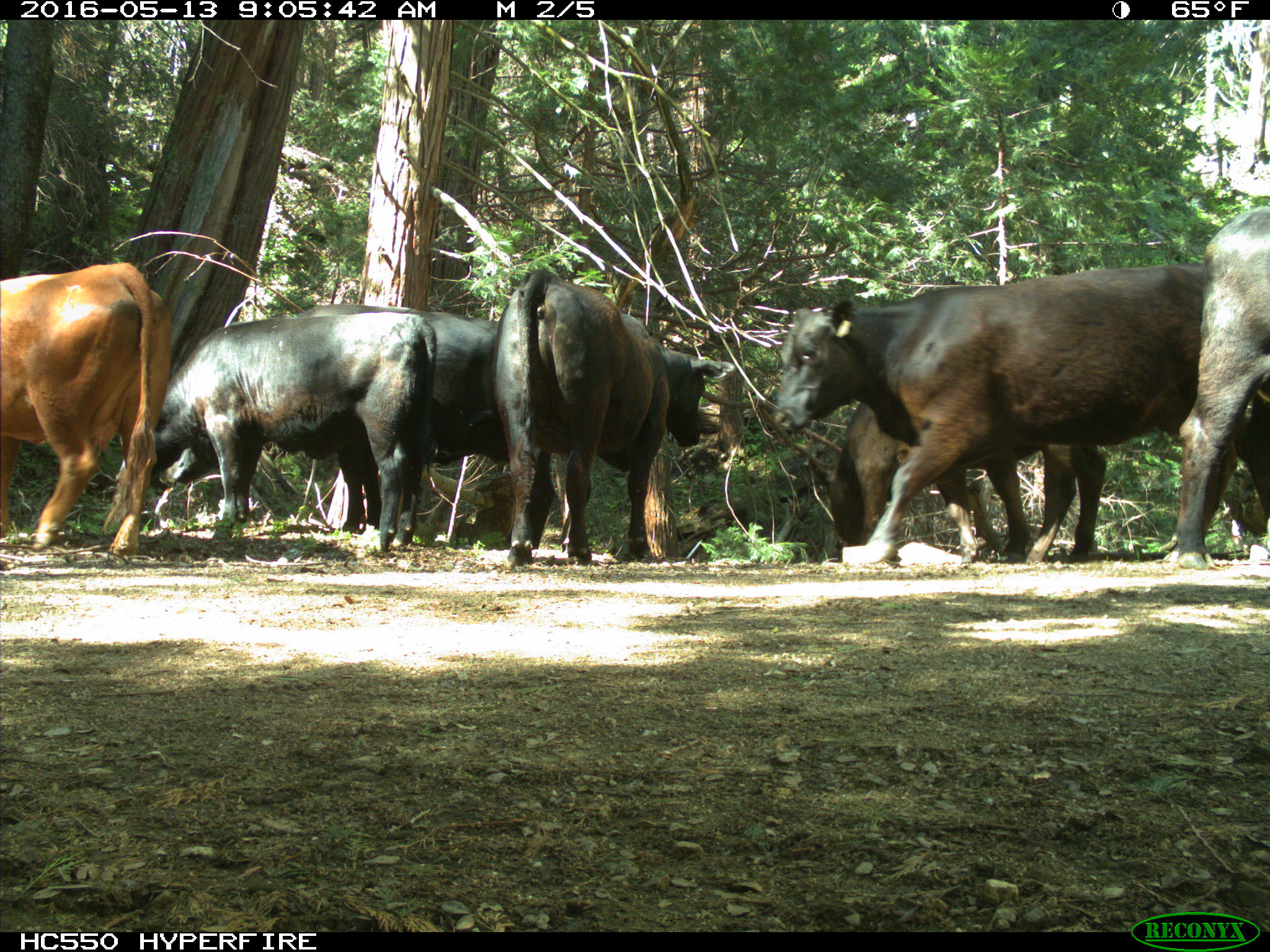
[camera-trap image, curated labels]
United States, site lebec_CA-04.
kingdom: Animalia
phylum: Chordata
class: Mammalia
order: Artiodactyla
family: Bovidae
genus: Bos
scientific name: Bos taurus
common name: domestic cow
Bos taurus (domestic cow).